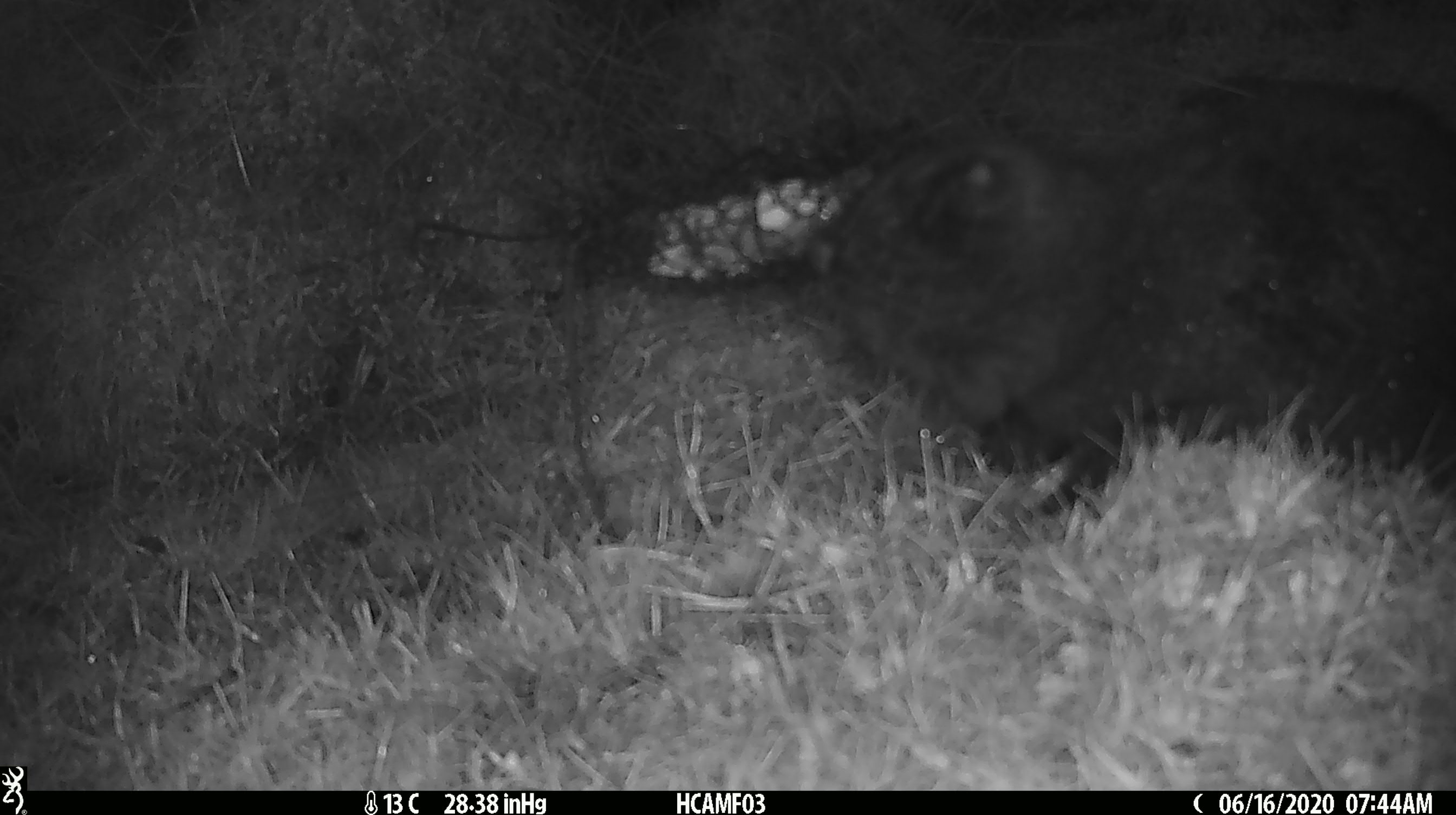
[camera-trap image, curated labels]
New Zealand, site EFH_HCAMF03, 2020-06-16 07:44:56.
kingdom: Animalia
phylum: Chordata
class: Mammalia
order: Carnivora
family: Felidae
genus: Felis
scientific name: Felis catus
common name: domestic cat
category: cat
Cat (domestic cat) (Felis catus).